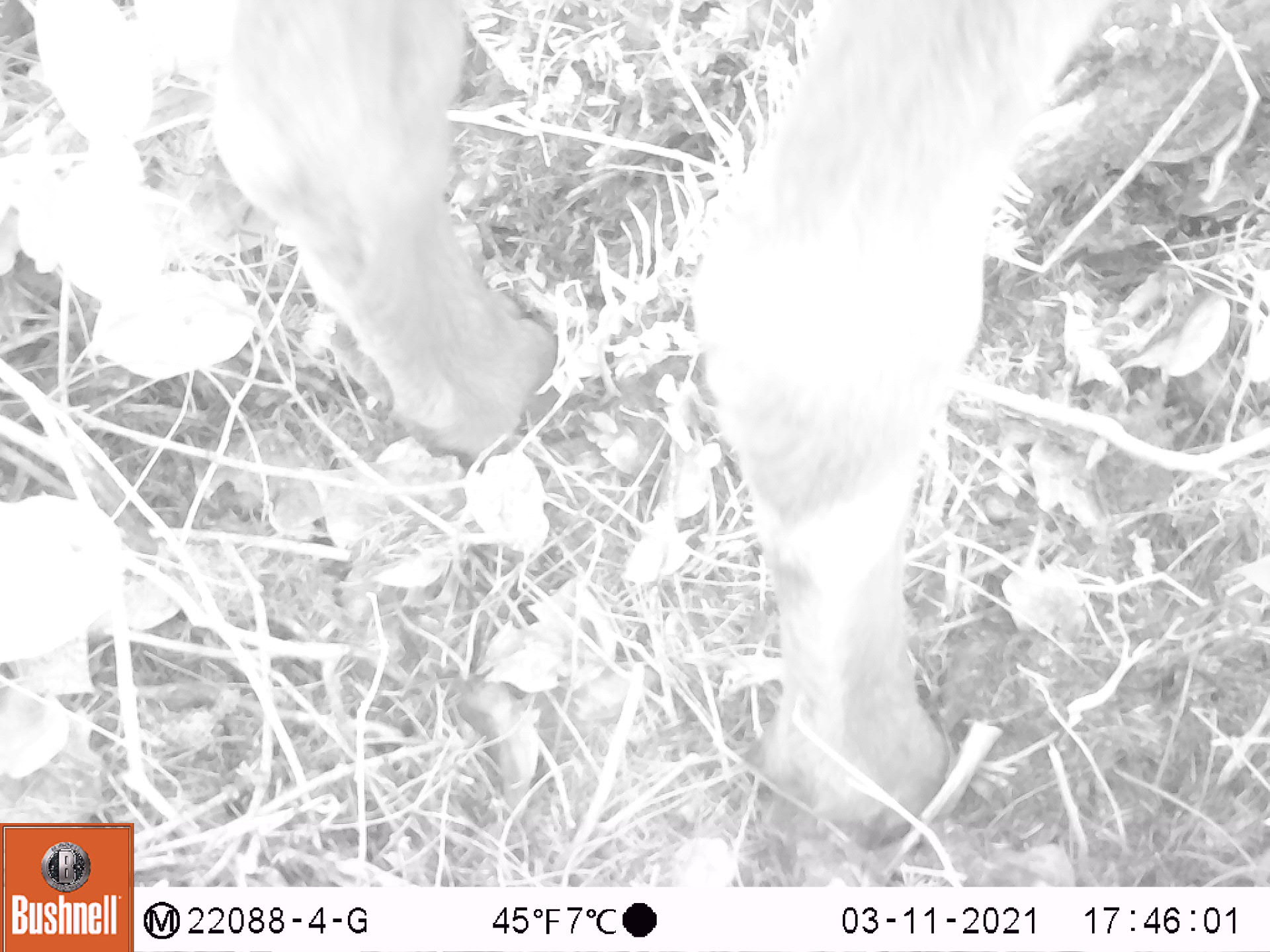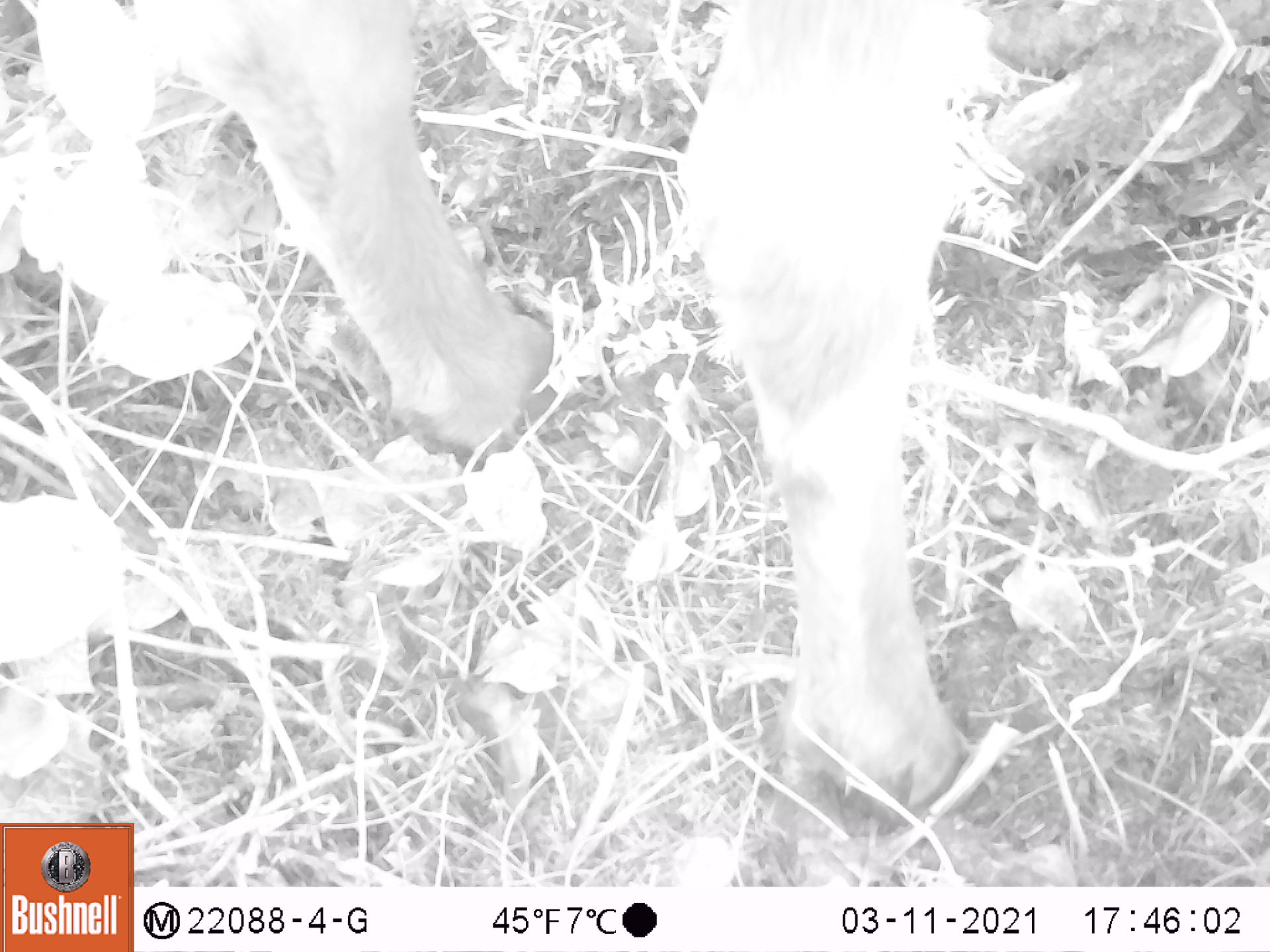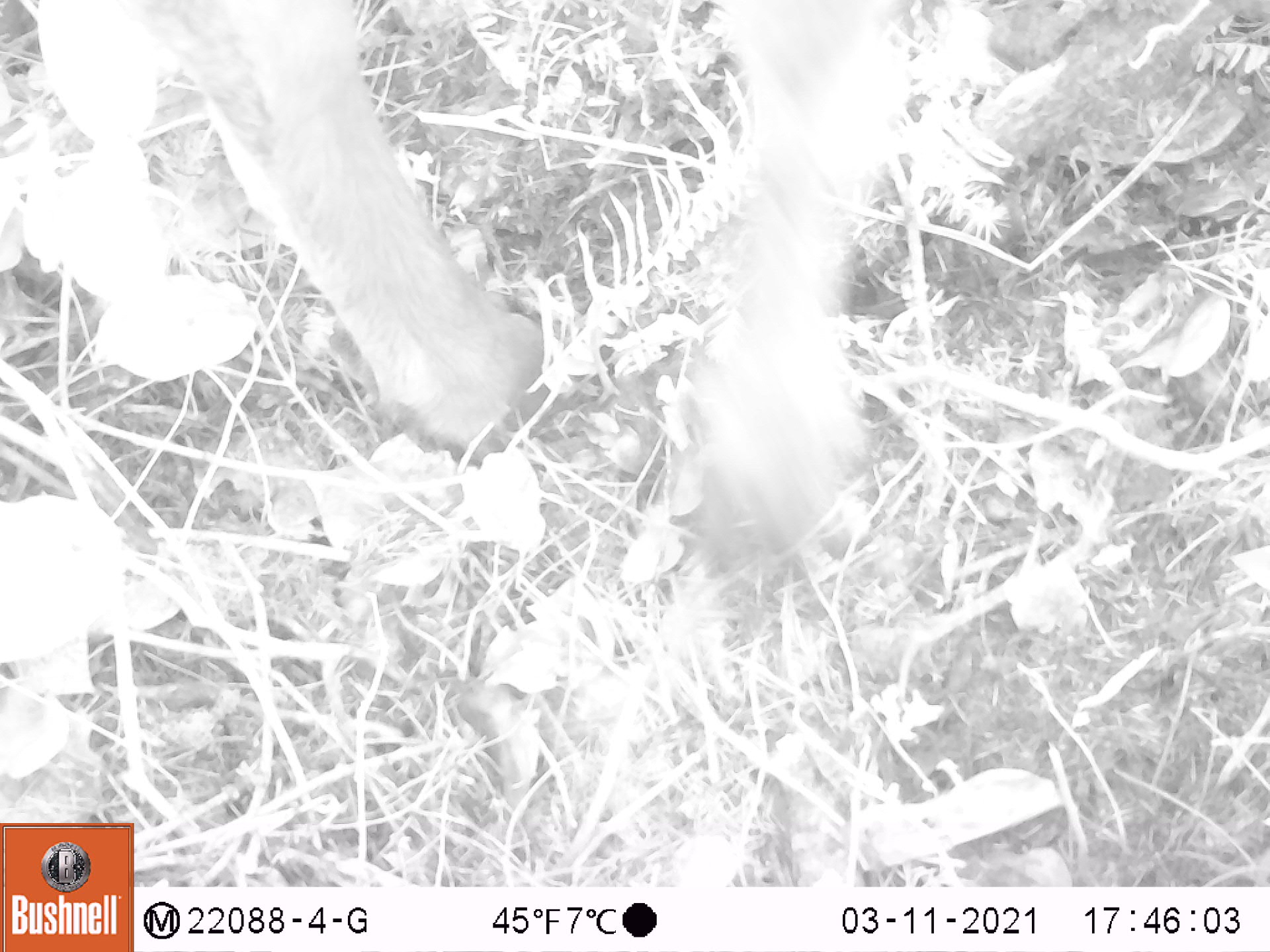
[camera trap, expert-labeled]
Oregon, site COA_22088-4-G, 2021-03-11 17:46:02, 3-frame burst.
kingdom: Animalia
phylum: Chordata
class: Mammalia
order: Artiodactyla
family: Cervidae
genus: Cervus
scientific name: Cervus canadensis roosevelti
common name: roosevelt elk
Roosevelt elk (Cervus canadensis roosevelti).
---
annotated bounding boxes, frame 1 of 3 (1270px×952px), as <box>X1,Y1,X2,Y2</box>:
roosevelt elk: <box>185,0,1146,862</box>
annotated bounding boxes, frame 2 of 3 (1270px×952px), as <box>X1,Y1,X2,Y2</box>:
roosevelt elk: <box>188,2,1056,852</box>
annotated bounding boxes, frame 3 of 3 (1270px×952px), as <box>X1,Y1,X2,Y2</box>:
roosevelt elk: <box>144,2,930,617</box>